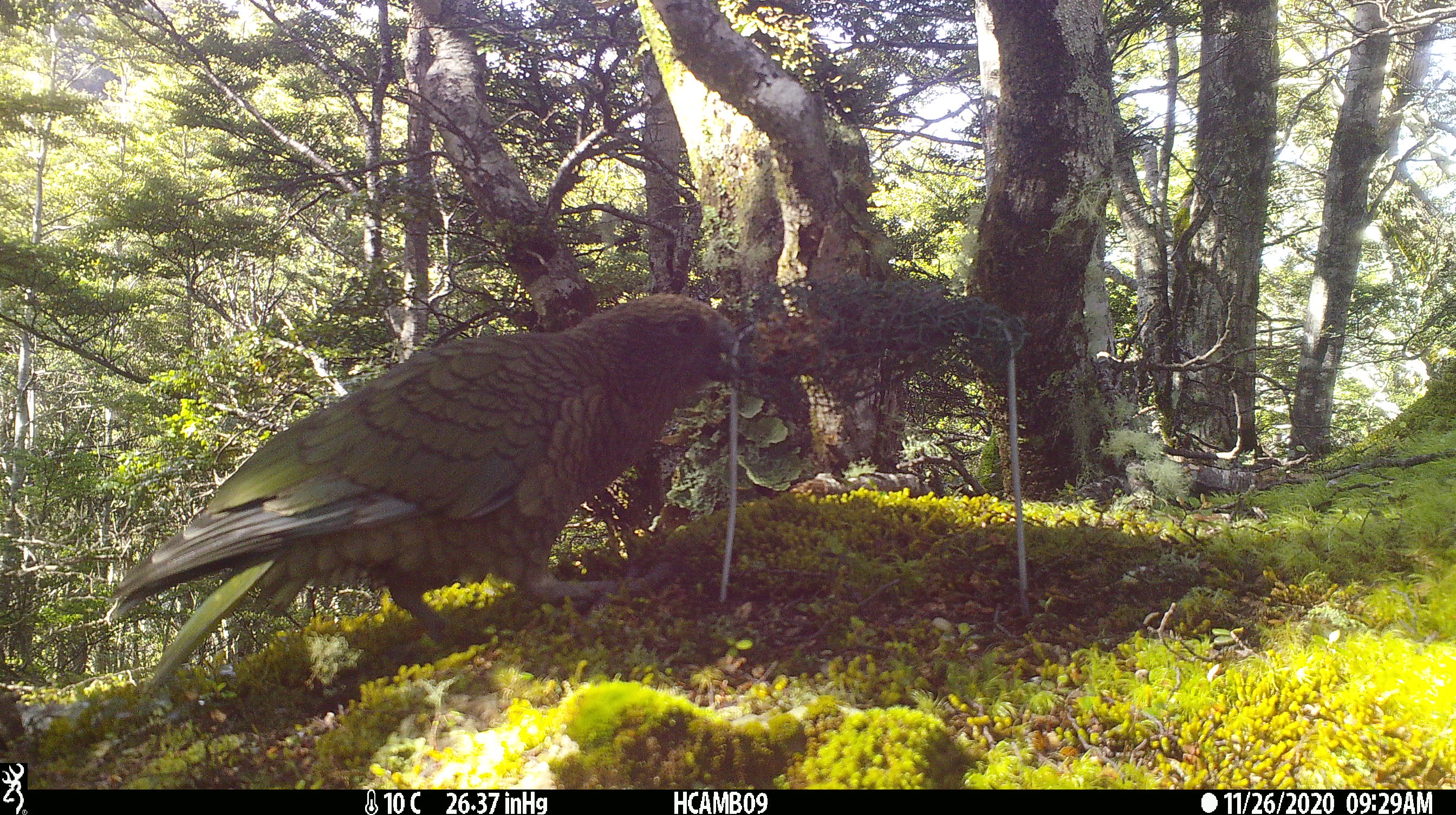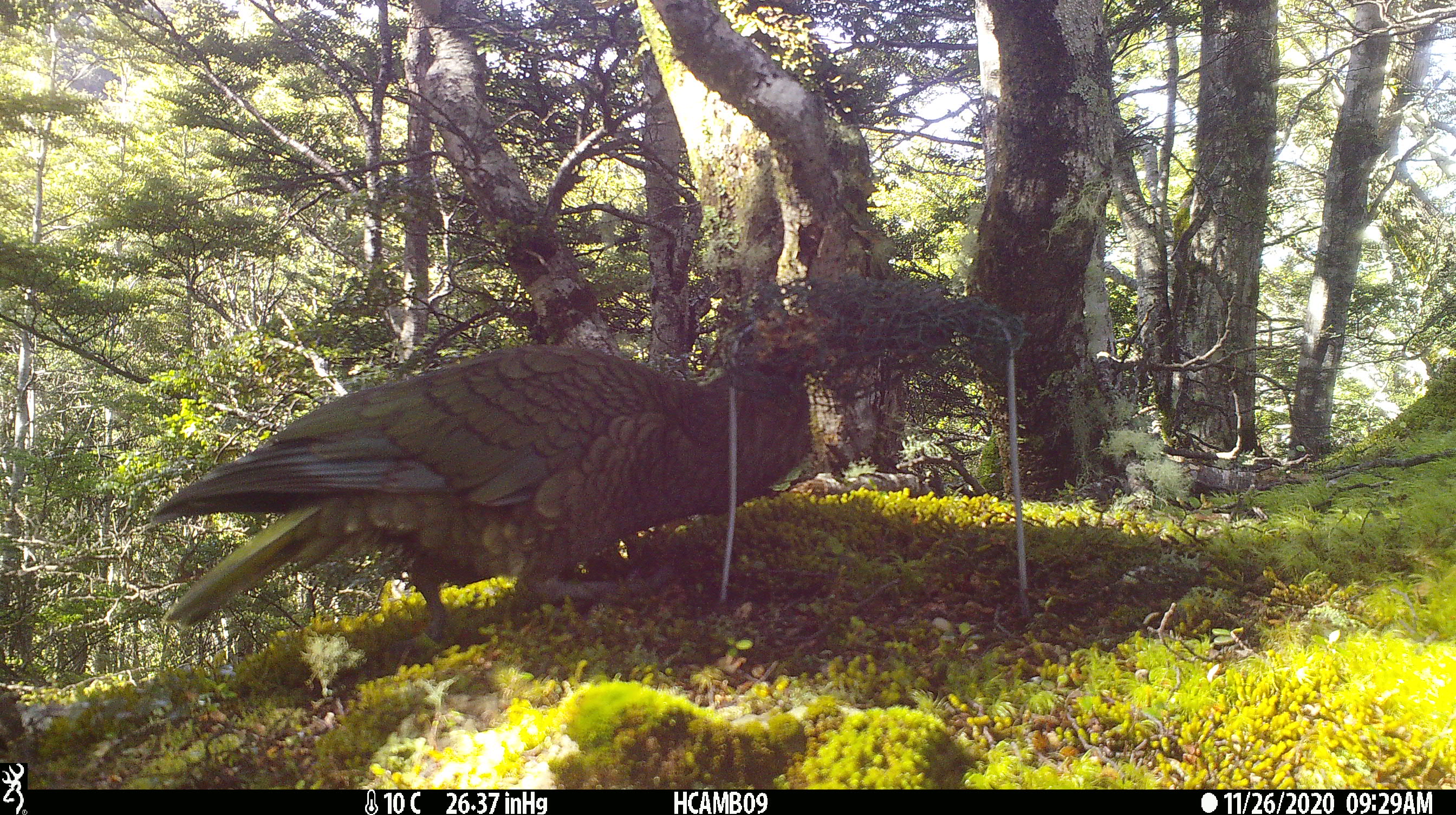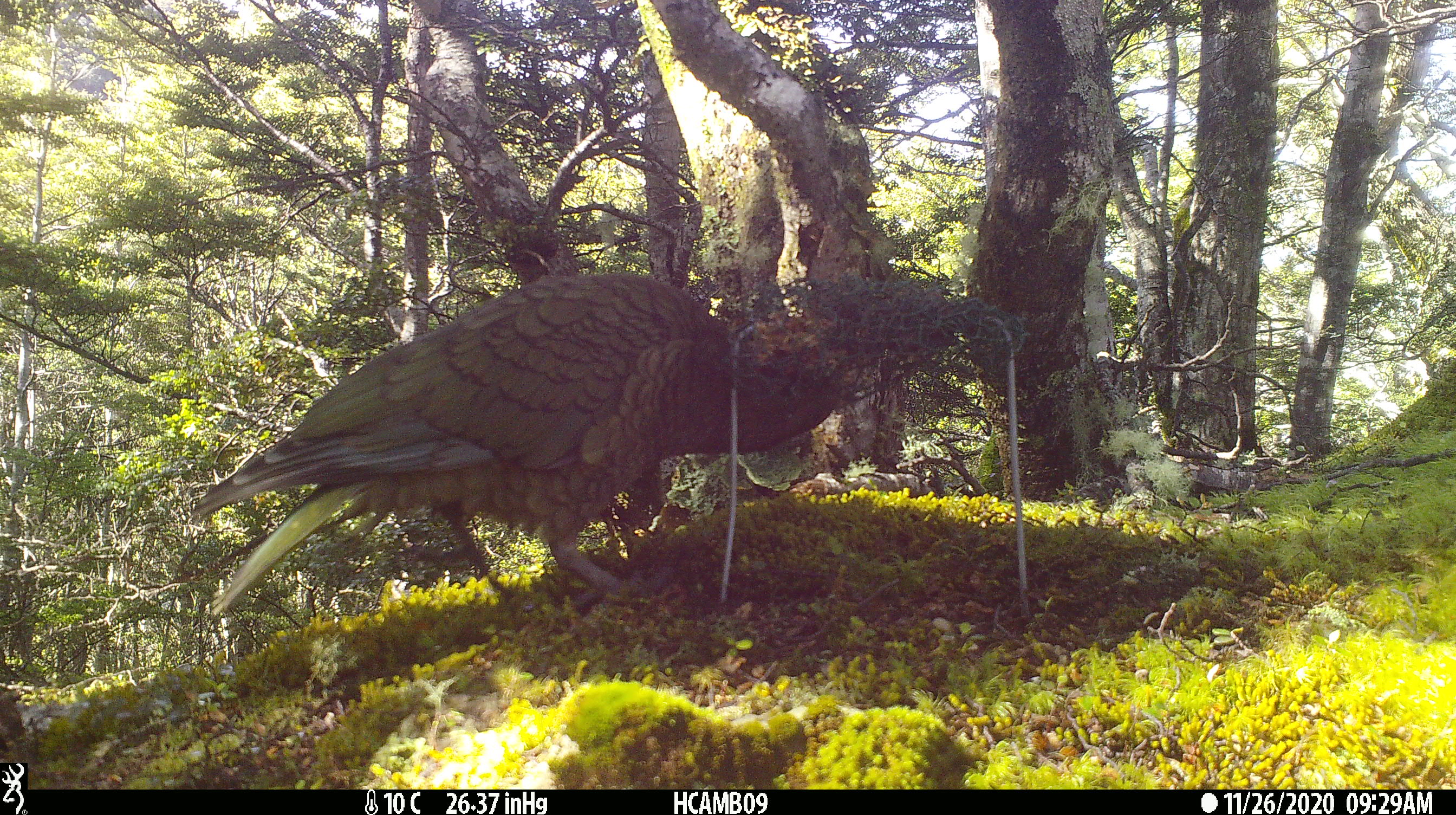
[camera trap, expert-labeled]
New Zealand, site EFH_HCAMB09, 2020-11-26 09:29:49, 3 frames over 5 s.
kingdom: Animalia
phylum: Chordata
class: Aves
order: Psittaciformes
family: Strigopidae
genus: Nestor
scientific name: Nestor notabilis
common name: kea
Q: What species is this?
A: Kea (Nestor notabilis).